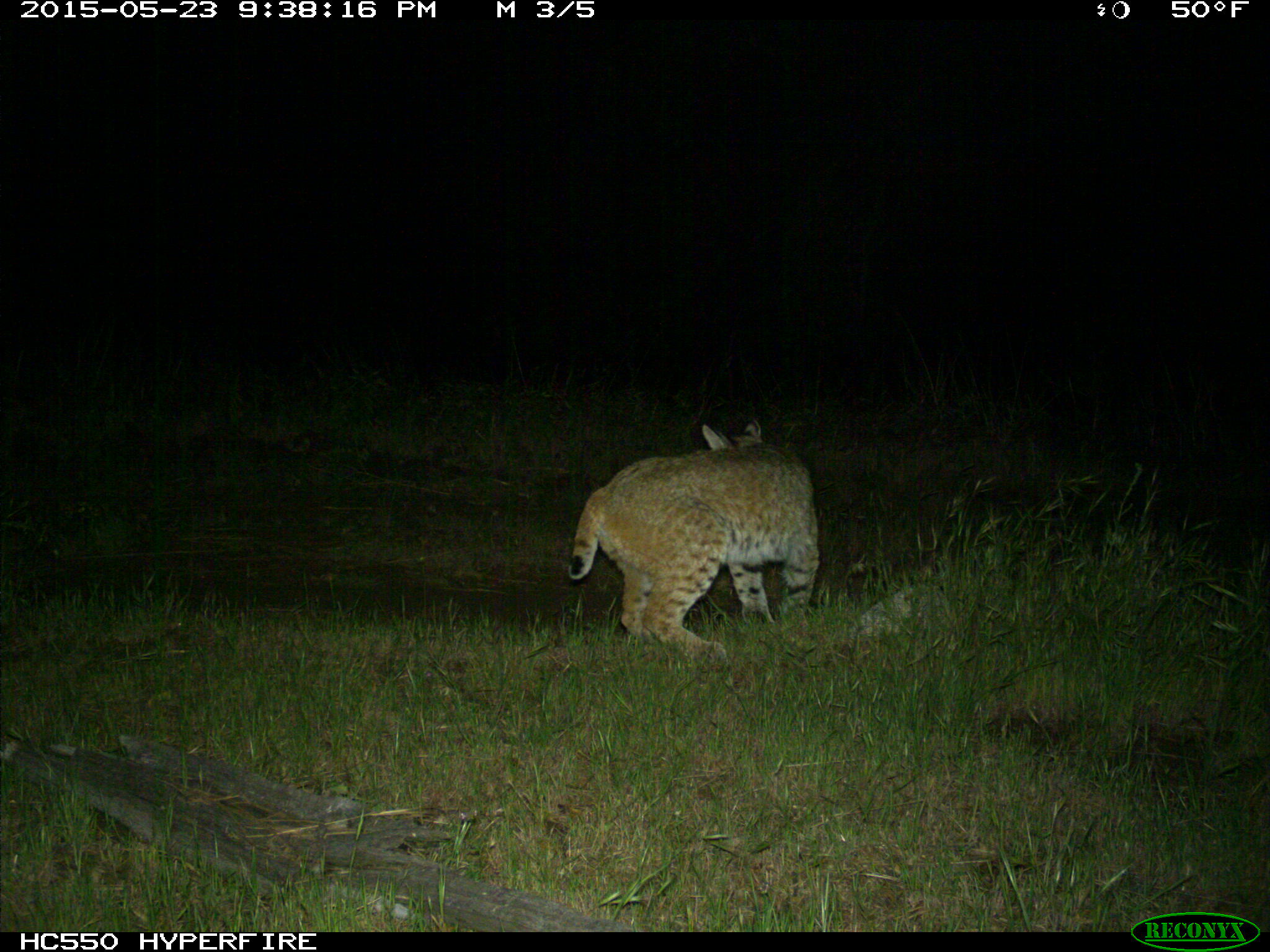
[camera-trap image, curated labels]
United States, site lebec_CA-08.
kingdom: Animalia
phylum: Chordata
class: Mammalia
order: Carnivora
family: Felidae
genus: Lynx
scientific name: Lynx rufus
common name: bobcat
Lynx rufus (bobcat).